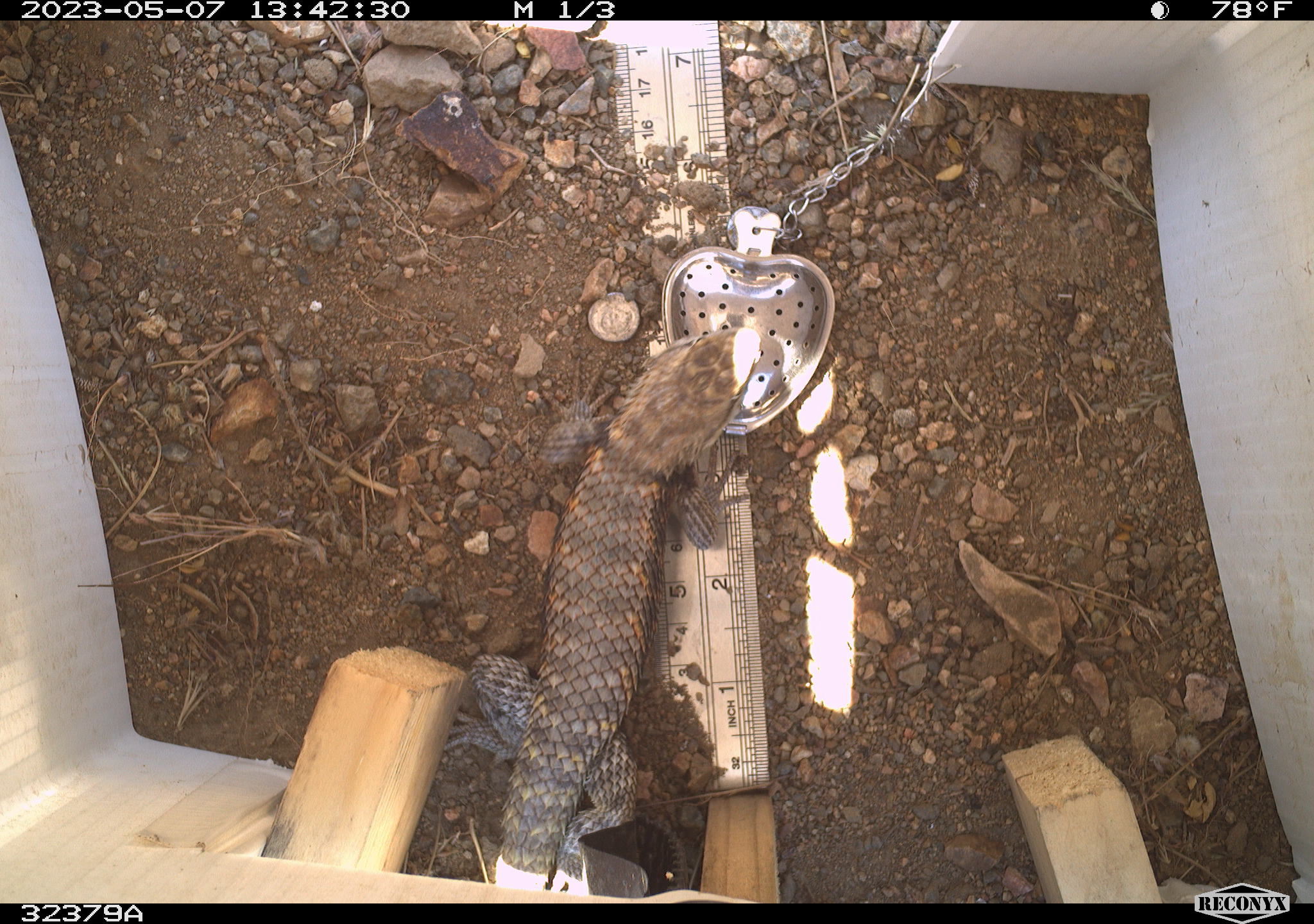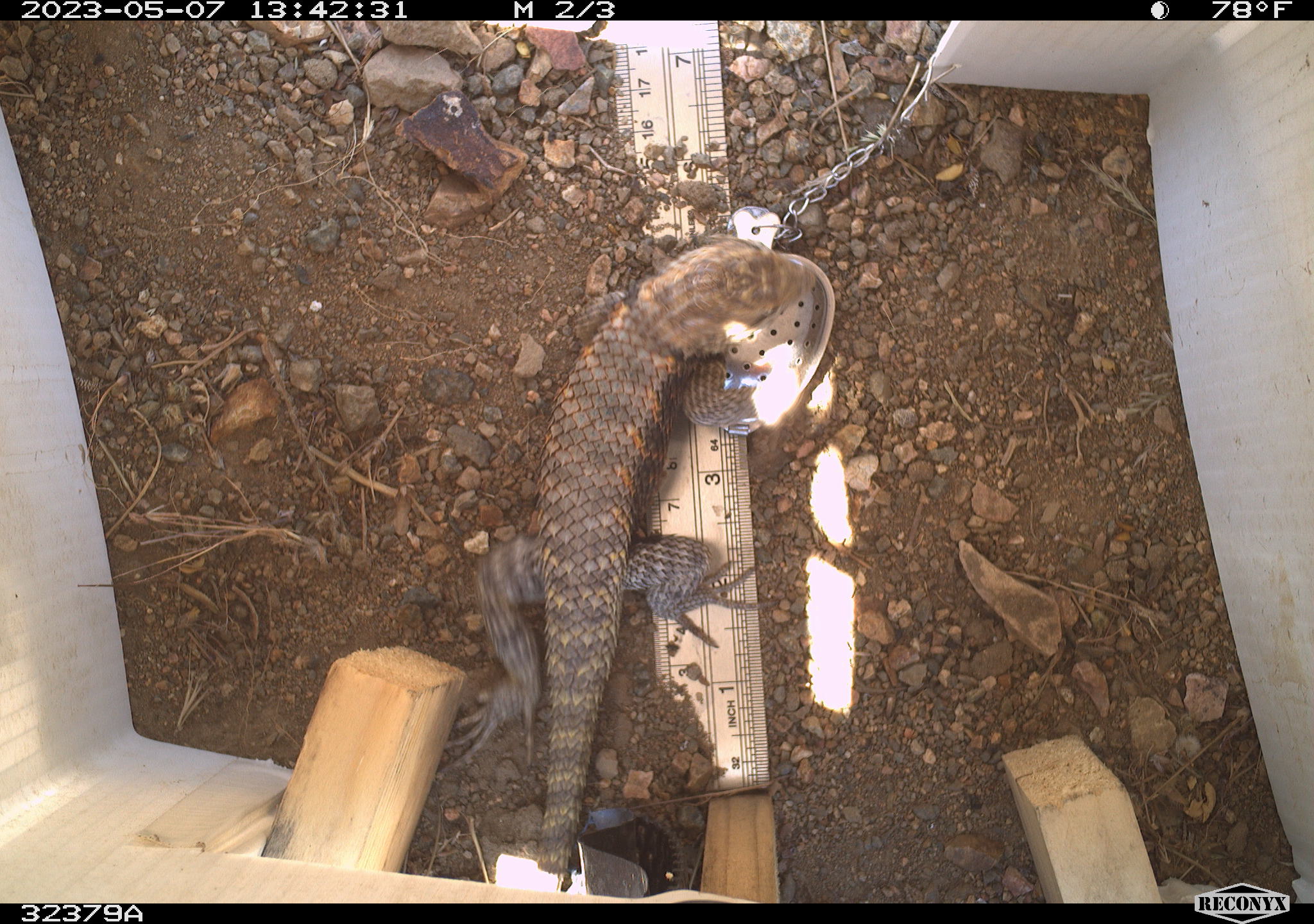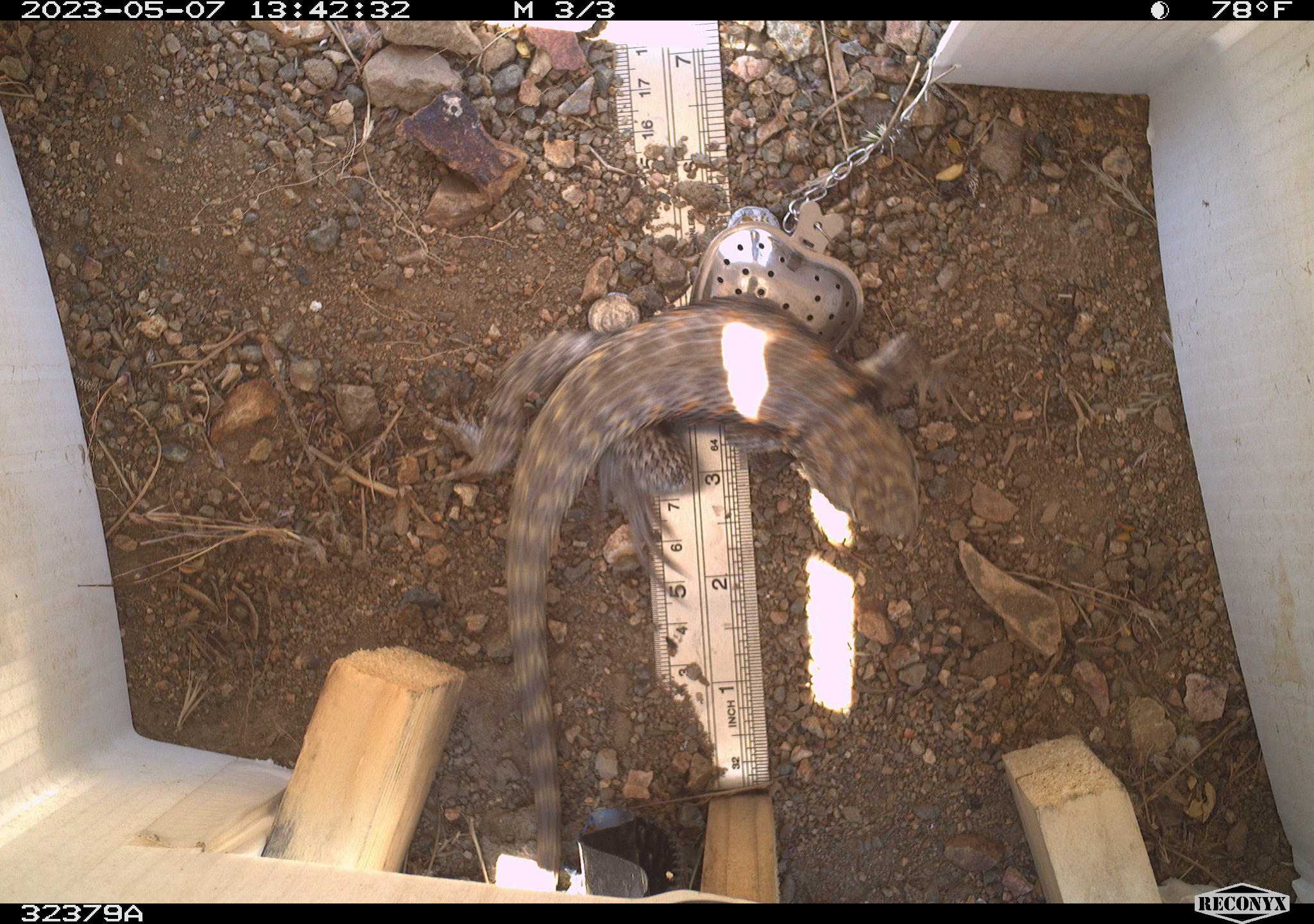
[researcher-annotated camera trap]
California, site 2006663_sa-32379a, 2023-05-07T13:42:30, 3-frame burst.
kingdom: Animalia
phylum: Chordata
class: Reptilia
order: Squamata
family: Phrynosomatidae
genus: Sceloporus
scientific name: Sceloporus uniformis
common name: yellow-backed spiny lizard